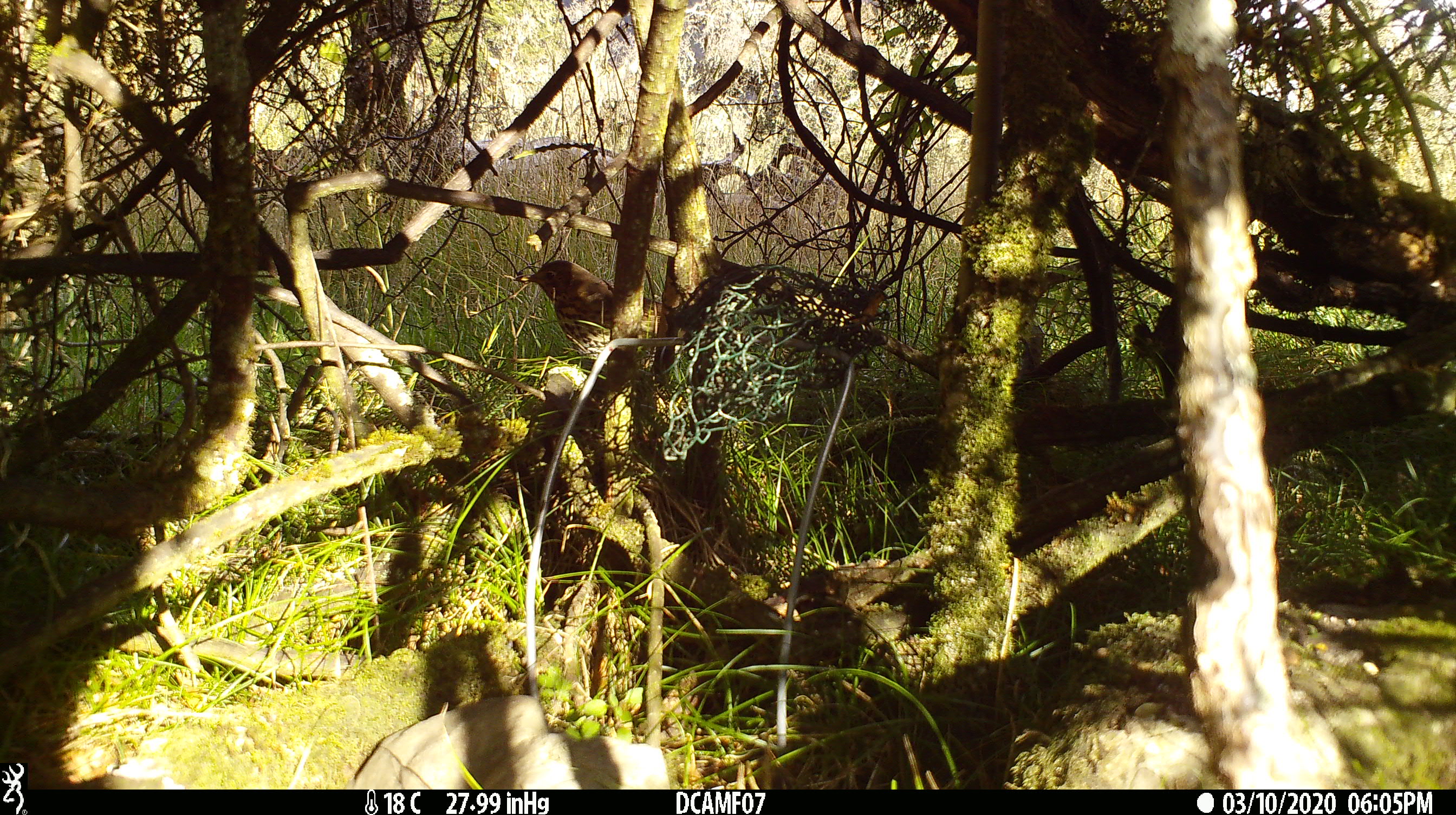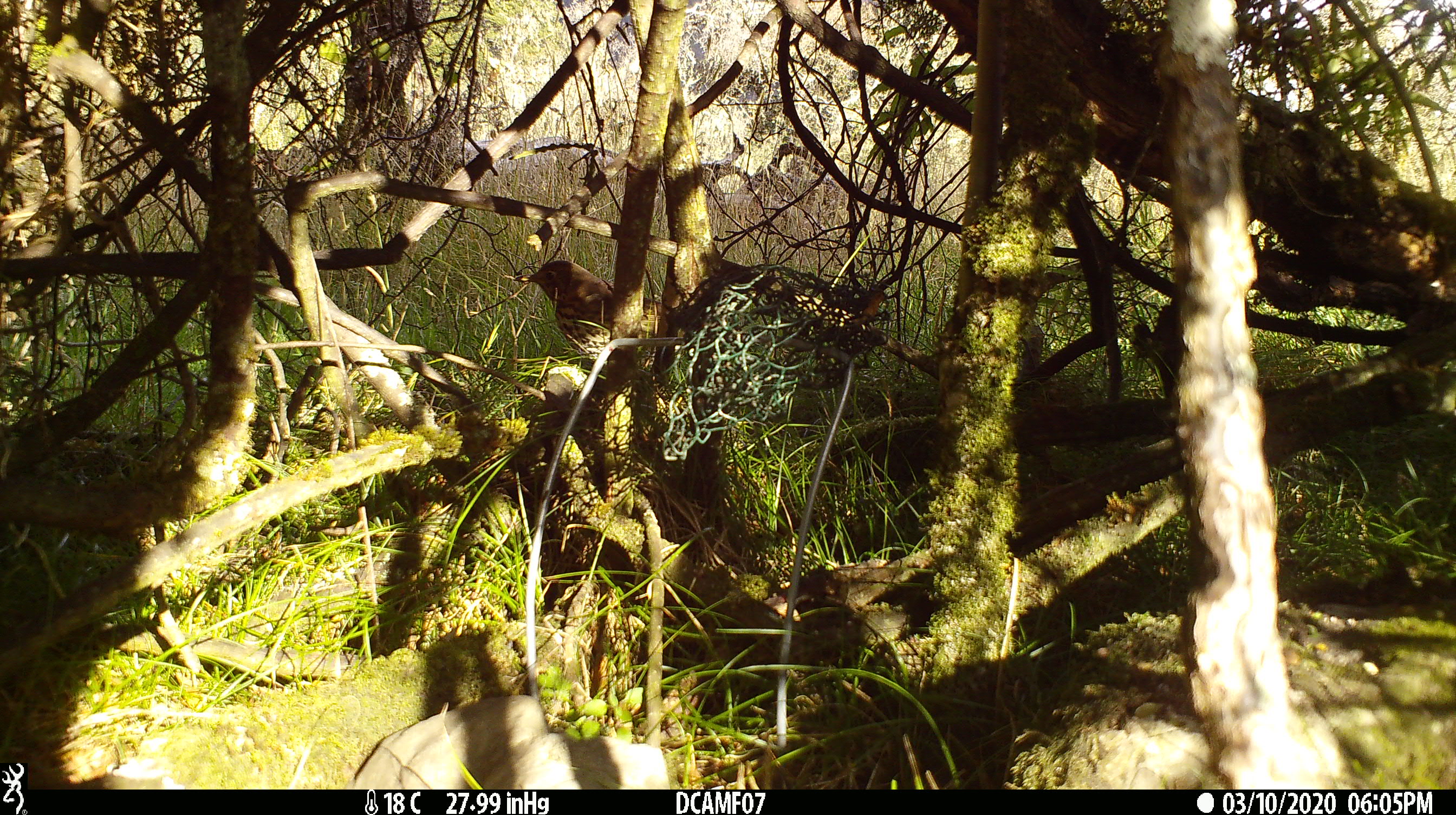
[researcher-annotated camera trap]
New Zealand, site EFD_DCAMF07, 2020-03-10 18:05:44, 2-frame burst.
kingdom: Animalia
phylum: Chordata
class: Aves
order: Passeriformes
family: Turdidae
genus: Turdus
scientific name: Turdus philomelos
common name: song thrush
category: thrush